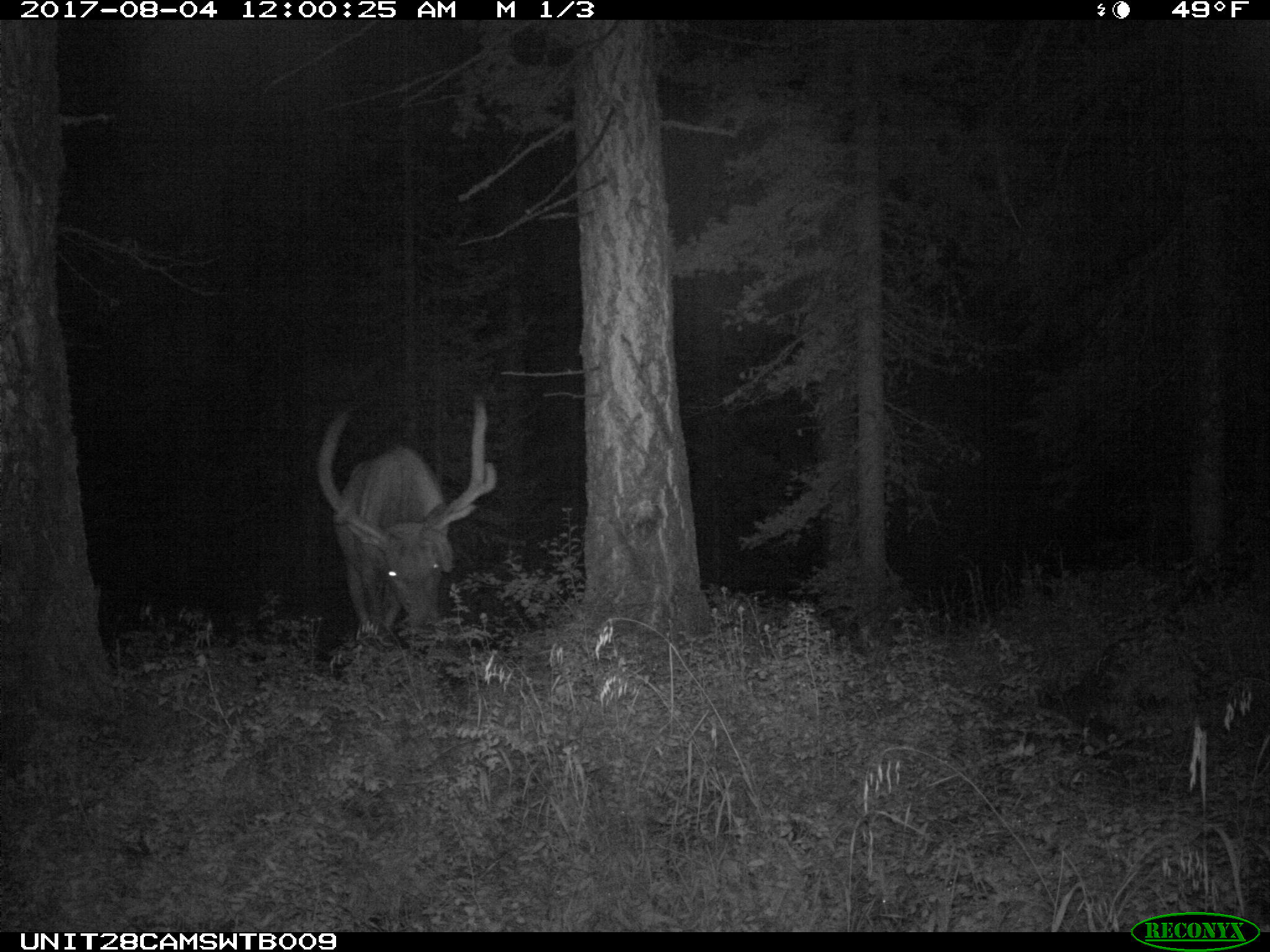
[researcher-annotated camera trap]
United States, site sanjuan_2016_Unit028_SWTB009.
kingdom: Animalia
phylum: Chordata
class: Mammalia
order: Artiodactyla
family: Cervidae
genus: Cervus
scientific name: Cervus elaphus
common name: red deer